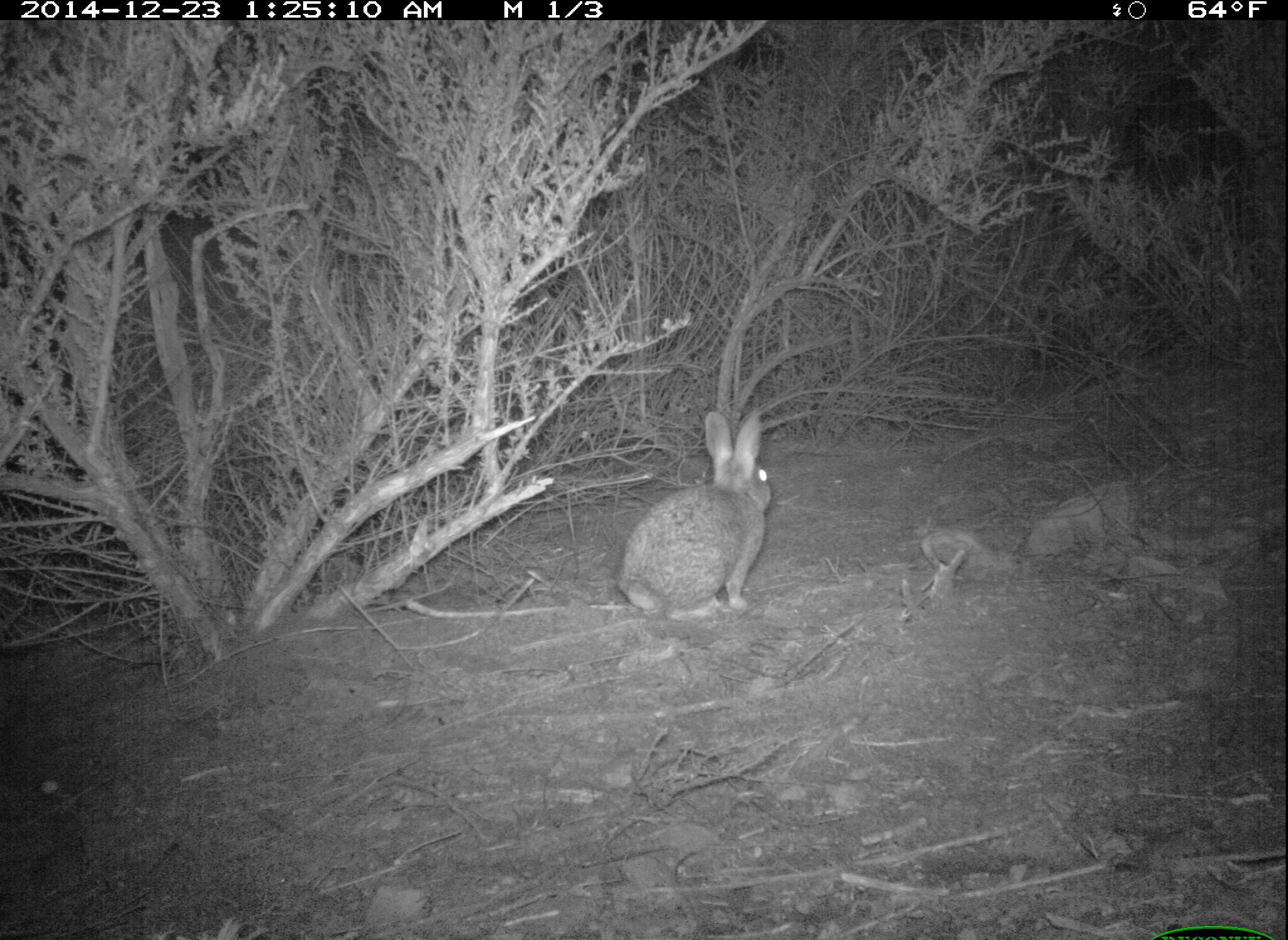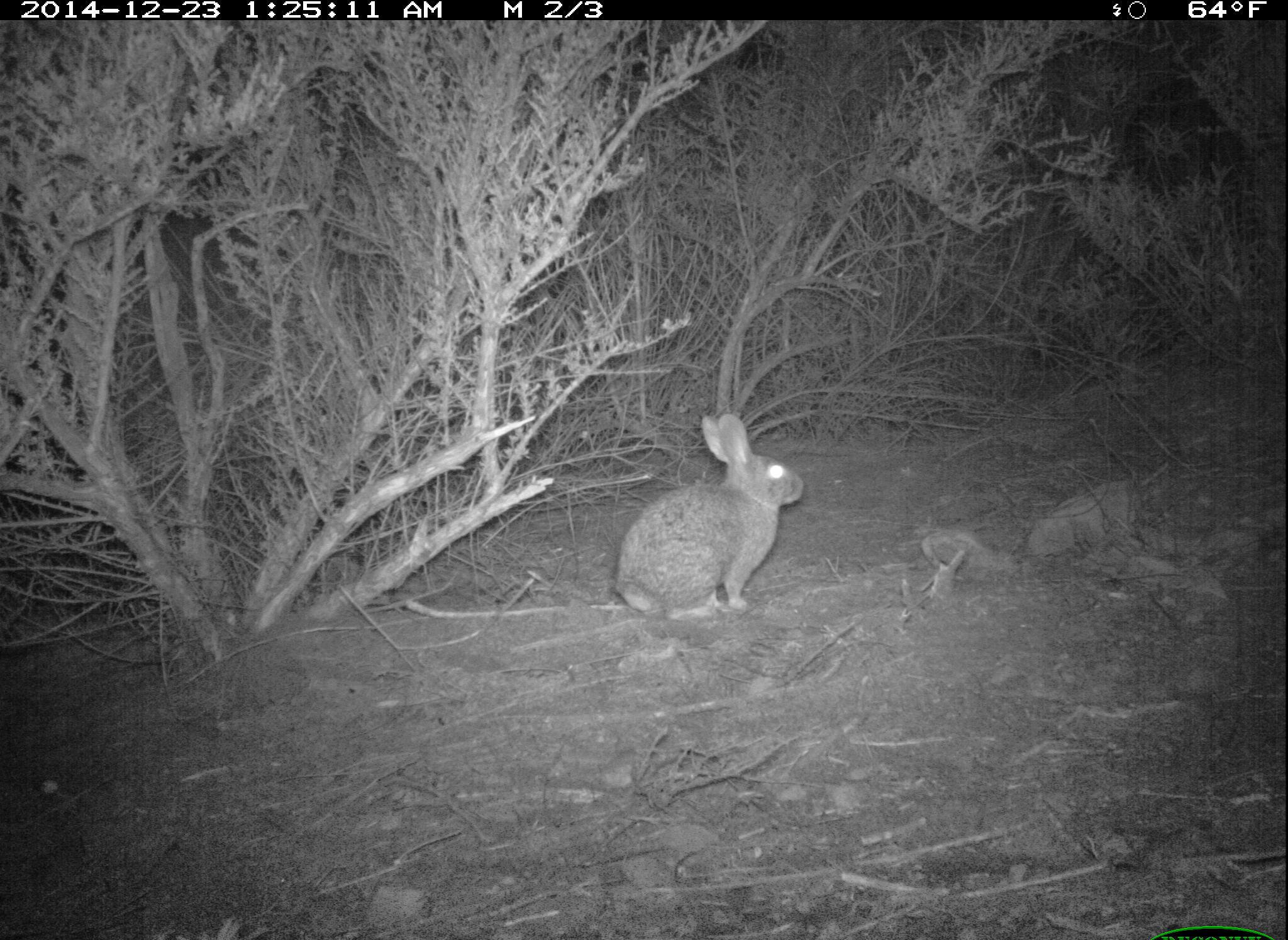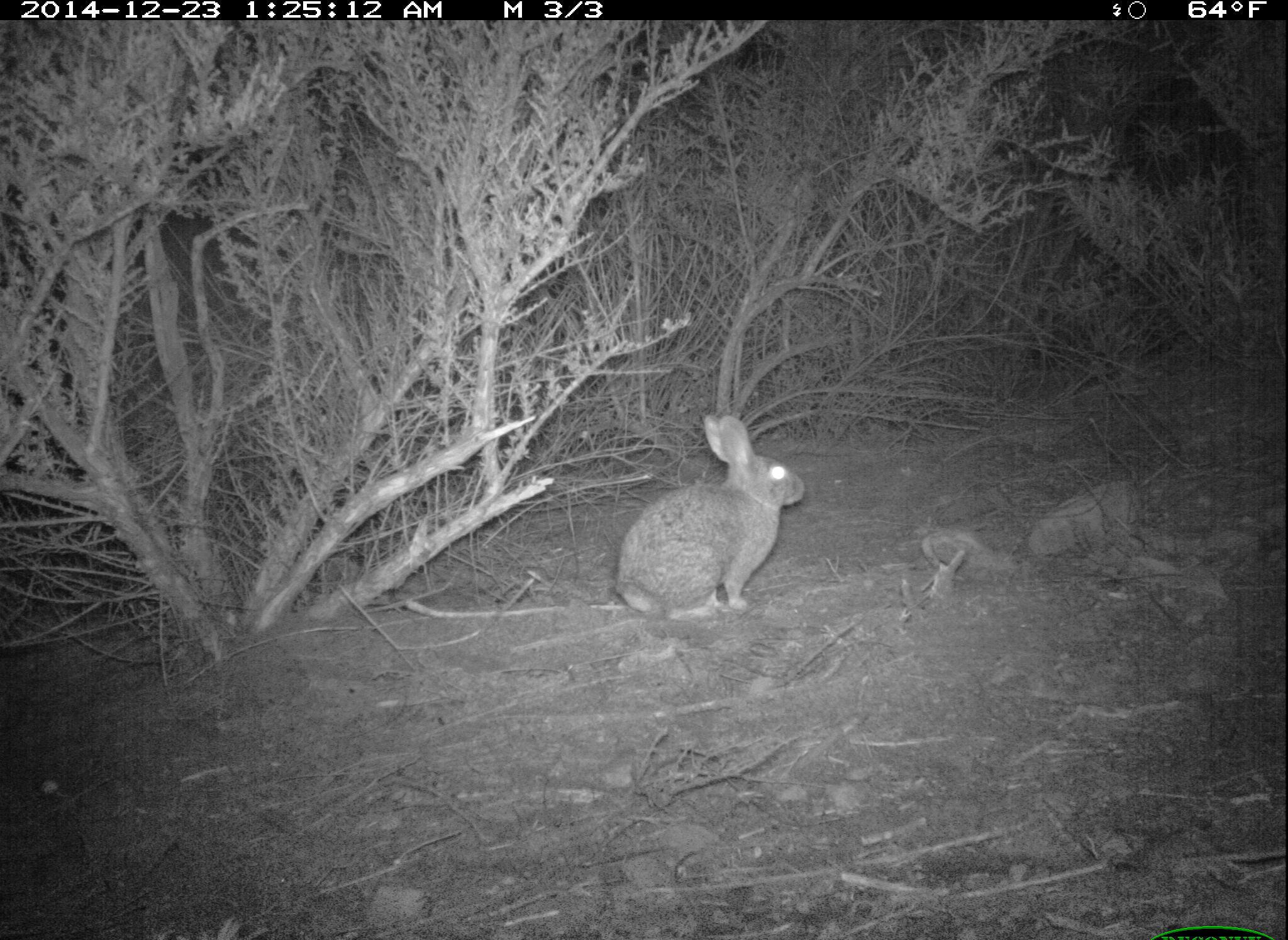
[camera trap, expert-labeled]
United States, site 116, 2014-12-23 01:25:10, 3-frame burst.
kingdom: Animalia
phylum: Chordata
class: Mammalia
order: Lagomorpha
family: Leporidae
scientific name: Leporidae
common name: rabbits and hares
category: rabbit